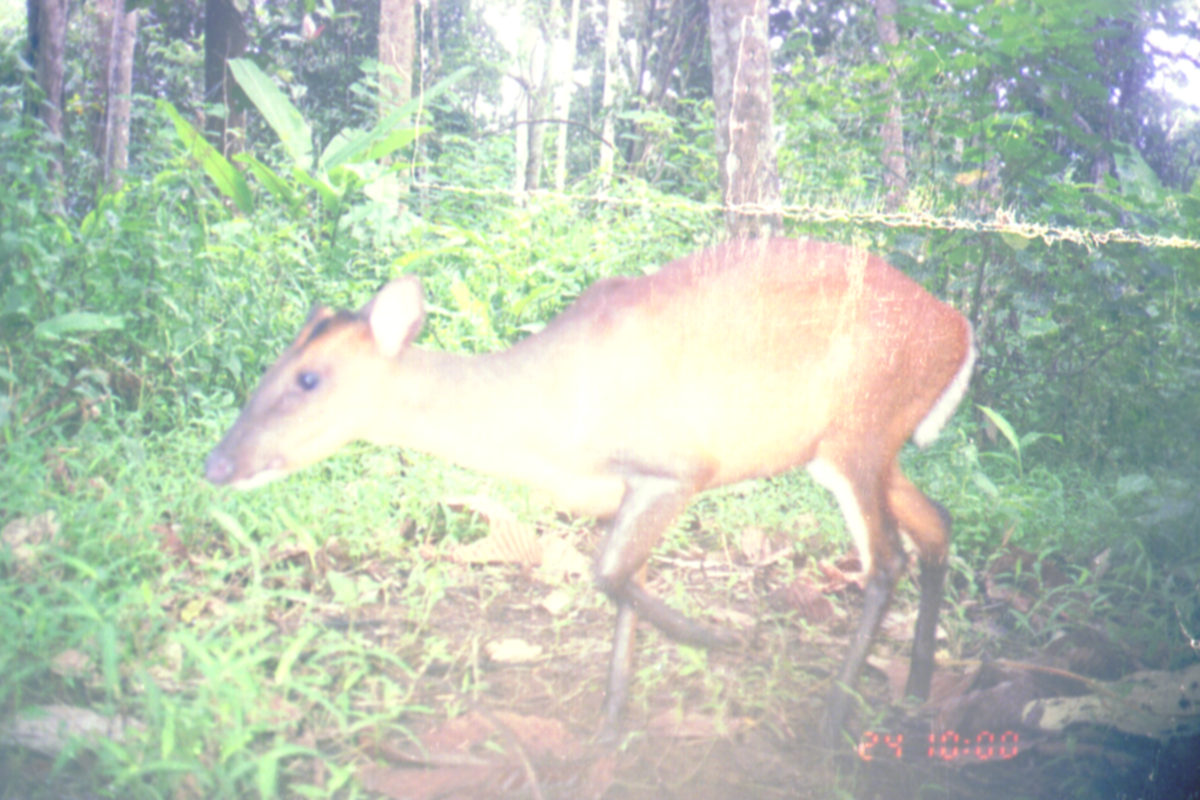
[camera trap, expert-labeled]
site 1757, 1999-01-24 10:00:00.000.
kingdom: Animalia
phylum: Chordata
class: Mammalia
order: Artiodactyla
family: Cervidae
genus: Muntiacus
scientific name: Muntiacus muntjak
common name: southern red muntjac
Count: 1.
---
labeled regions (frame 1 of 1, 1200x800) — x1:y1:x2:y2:
muntiacus muntjak: 202:232:977:740